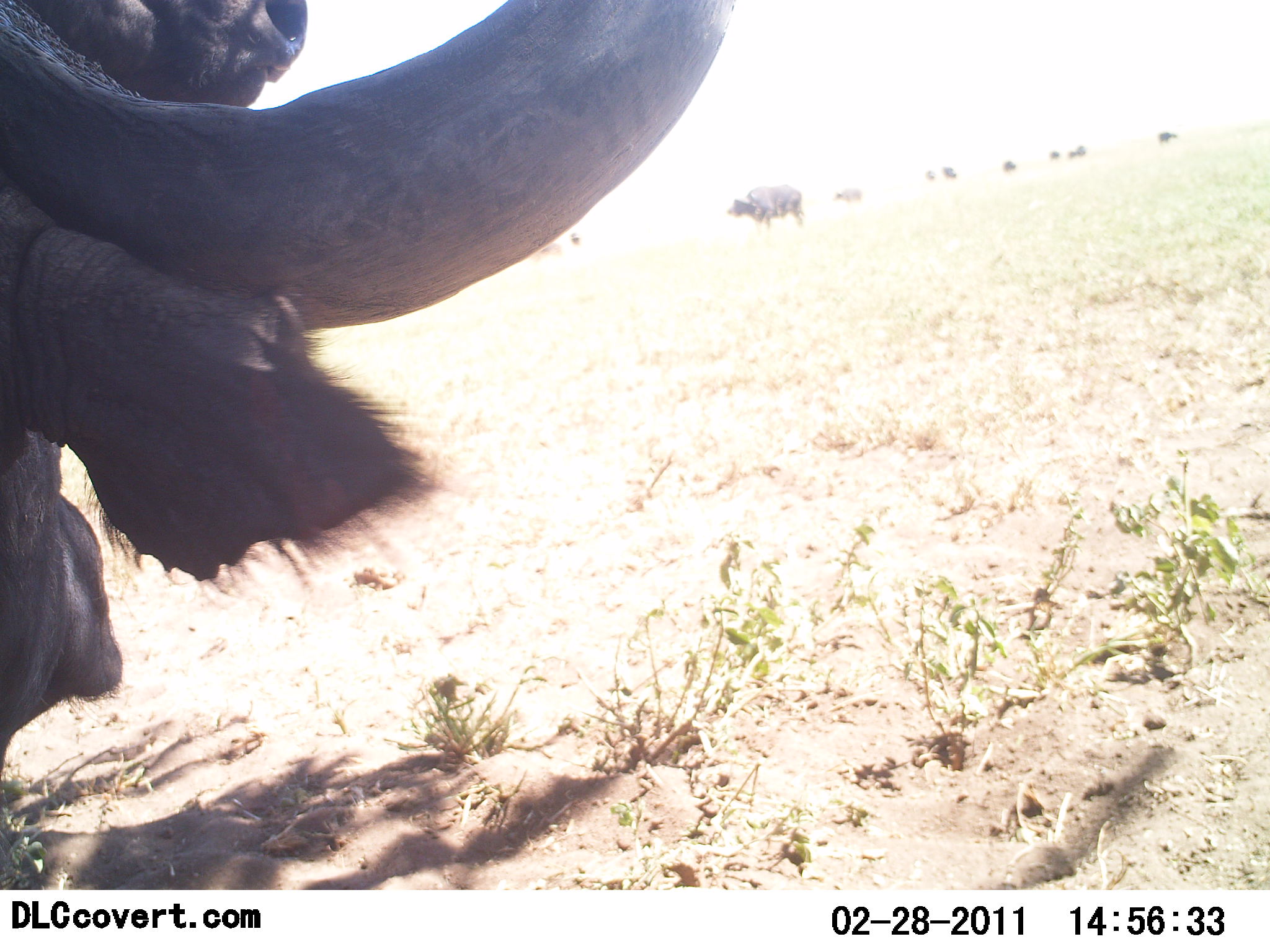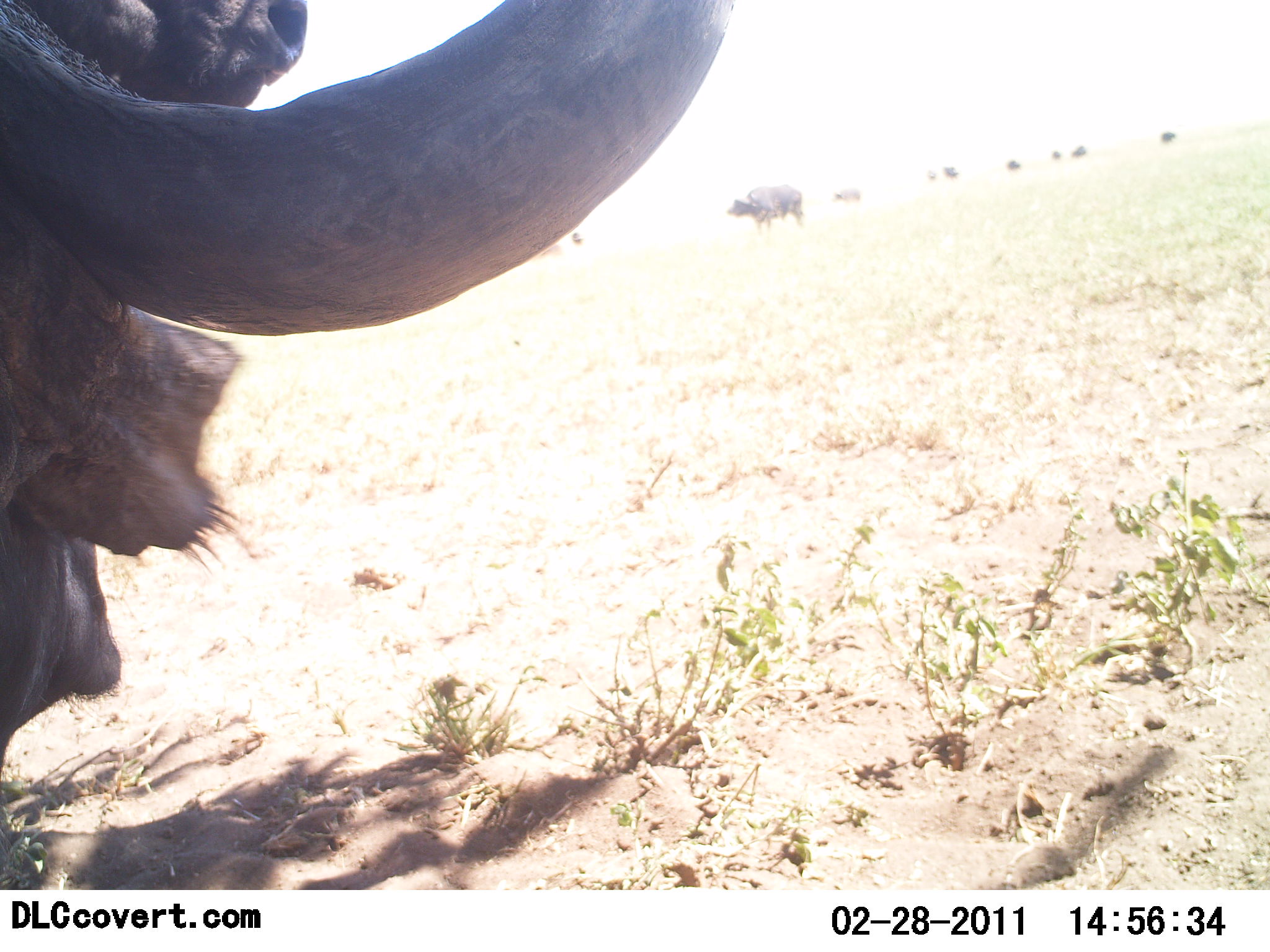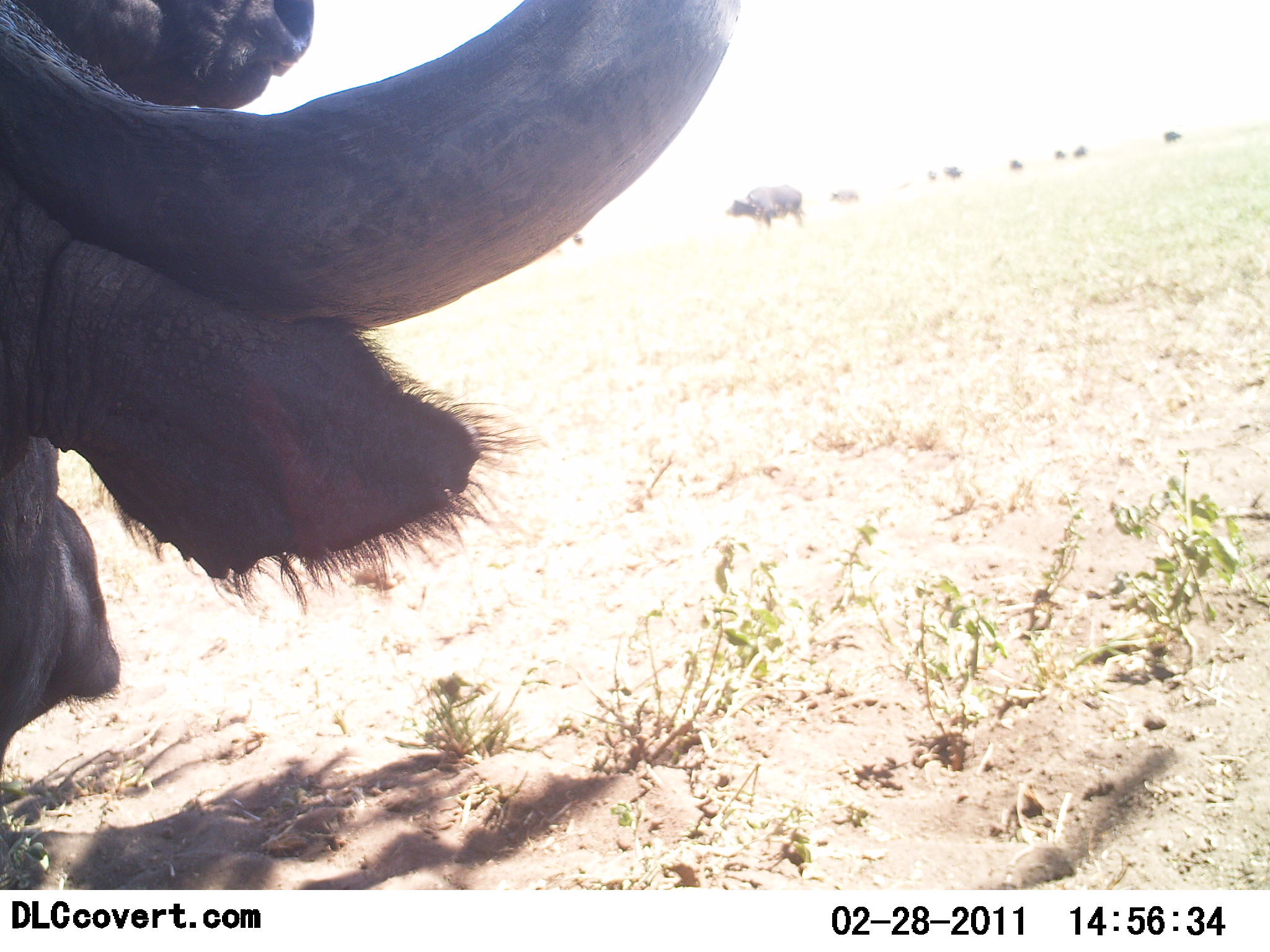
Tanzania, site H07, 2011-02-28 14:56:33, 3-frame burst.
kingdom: Animalia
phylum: Chordata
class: Mammalia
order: Artiodactyla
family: Bovidae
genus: Syncerus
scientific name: Syncerus caffer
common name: cape buffalo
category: buffalo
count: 3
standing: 60%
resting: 10%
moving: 20%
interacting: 0%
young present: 0%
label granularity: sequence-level